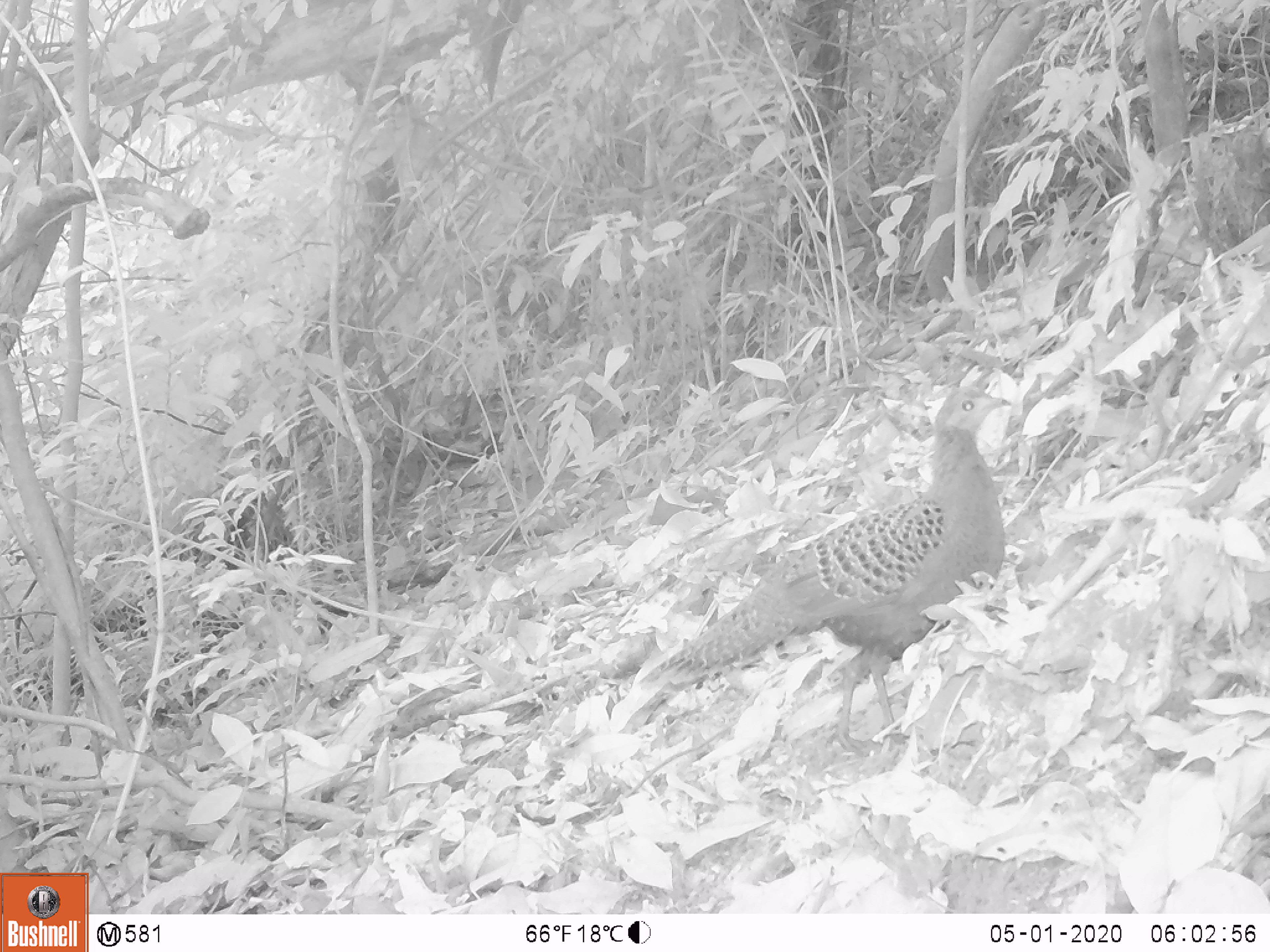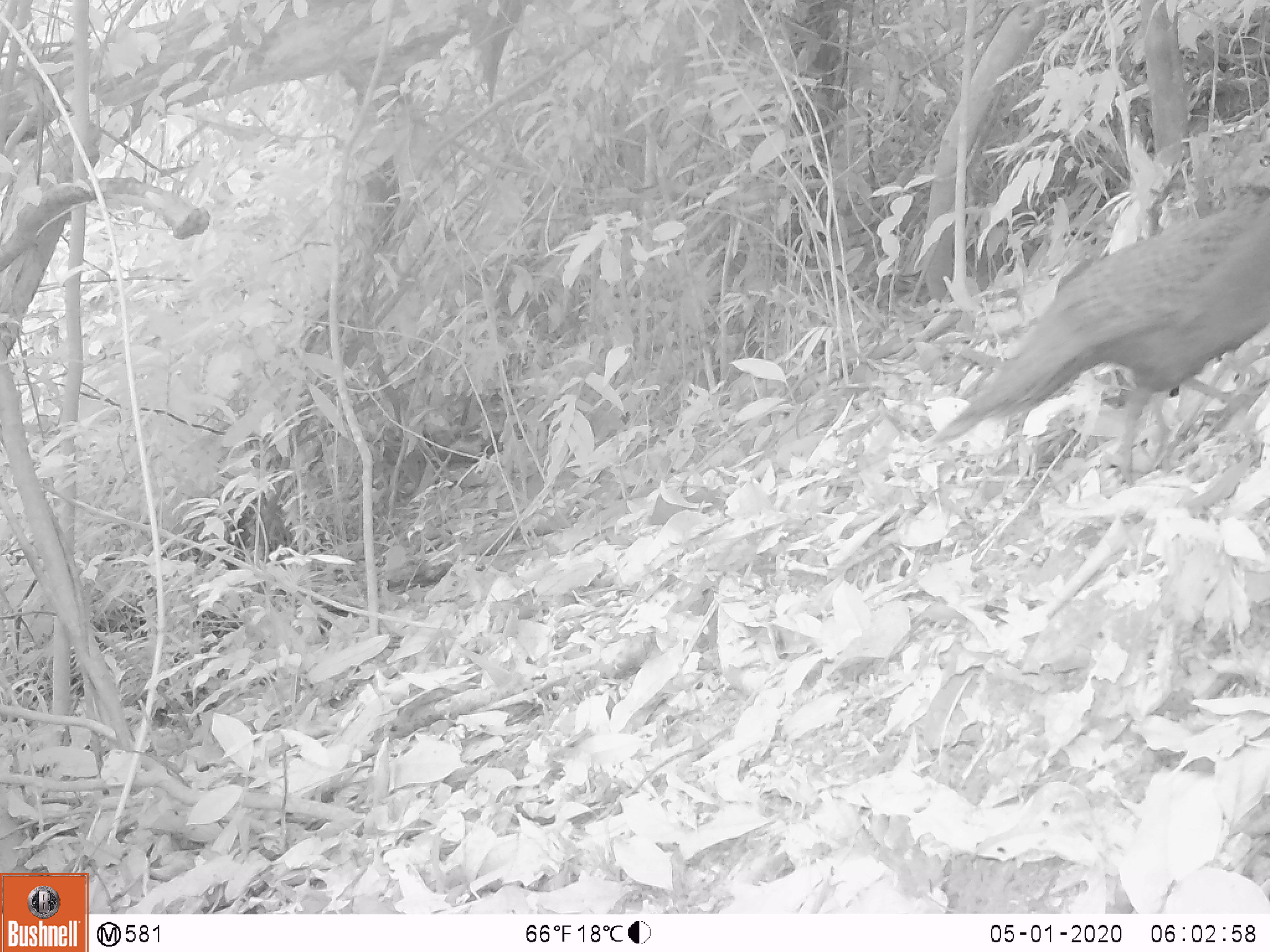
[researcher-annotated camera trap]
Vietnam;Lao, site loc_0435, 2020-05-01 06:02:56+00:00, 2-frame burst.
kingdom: Animalia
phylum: Chordata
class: Aves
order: Galliformes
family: Phasianidae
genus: Polyplectron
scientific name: Polyplectron bicalcaratum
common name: gray peacock-pheasant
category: grey peacock pheasant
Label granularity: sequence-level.